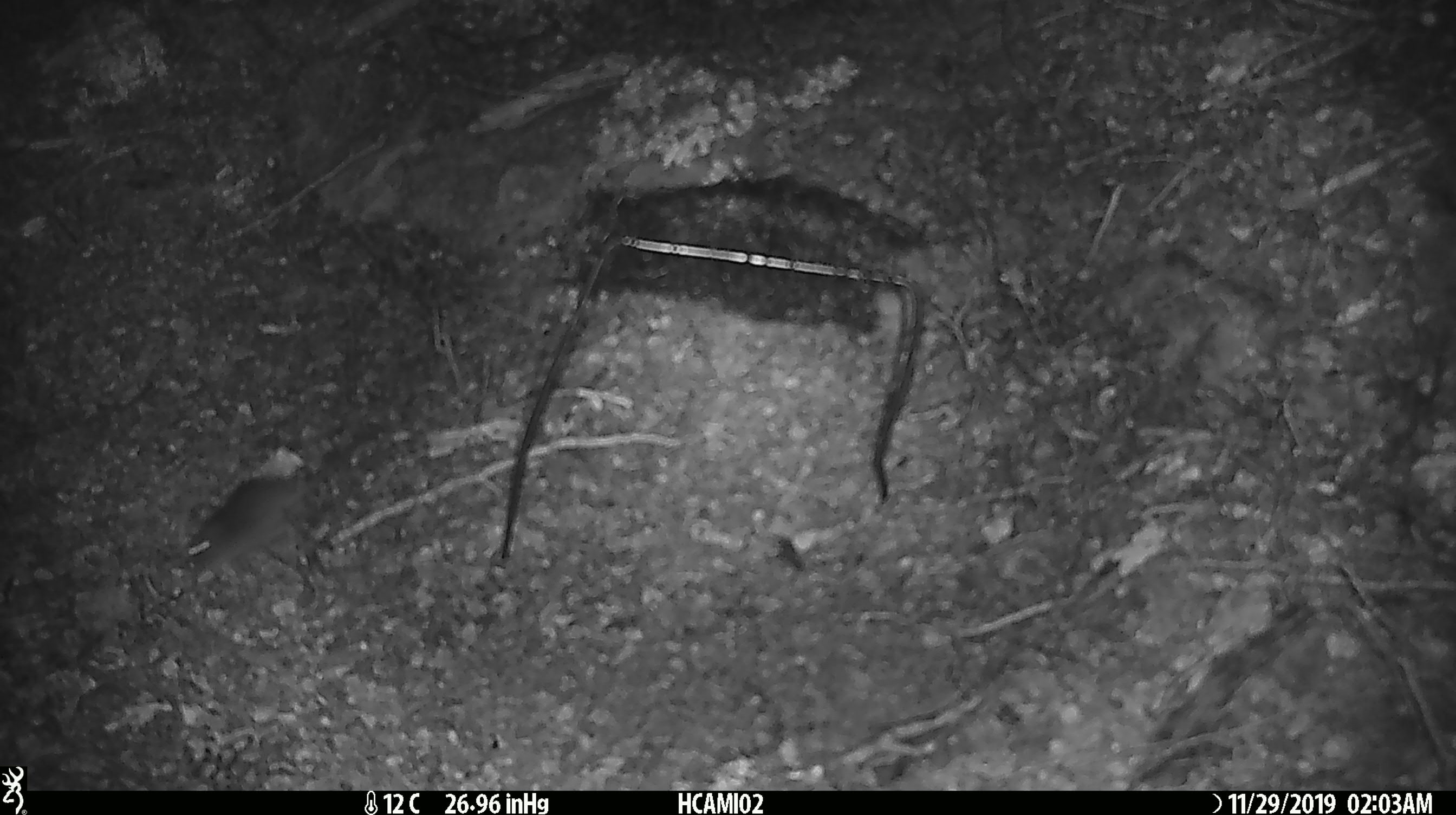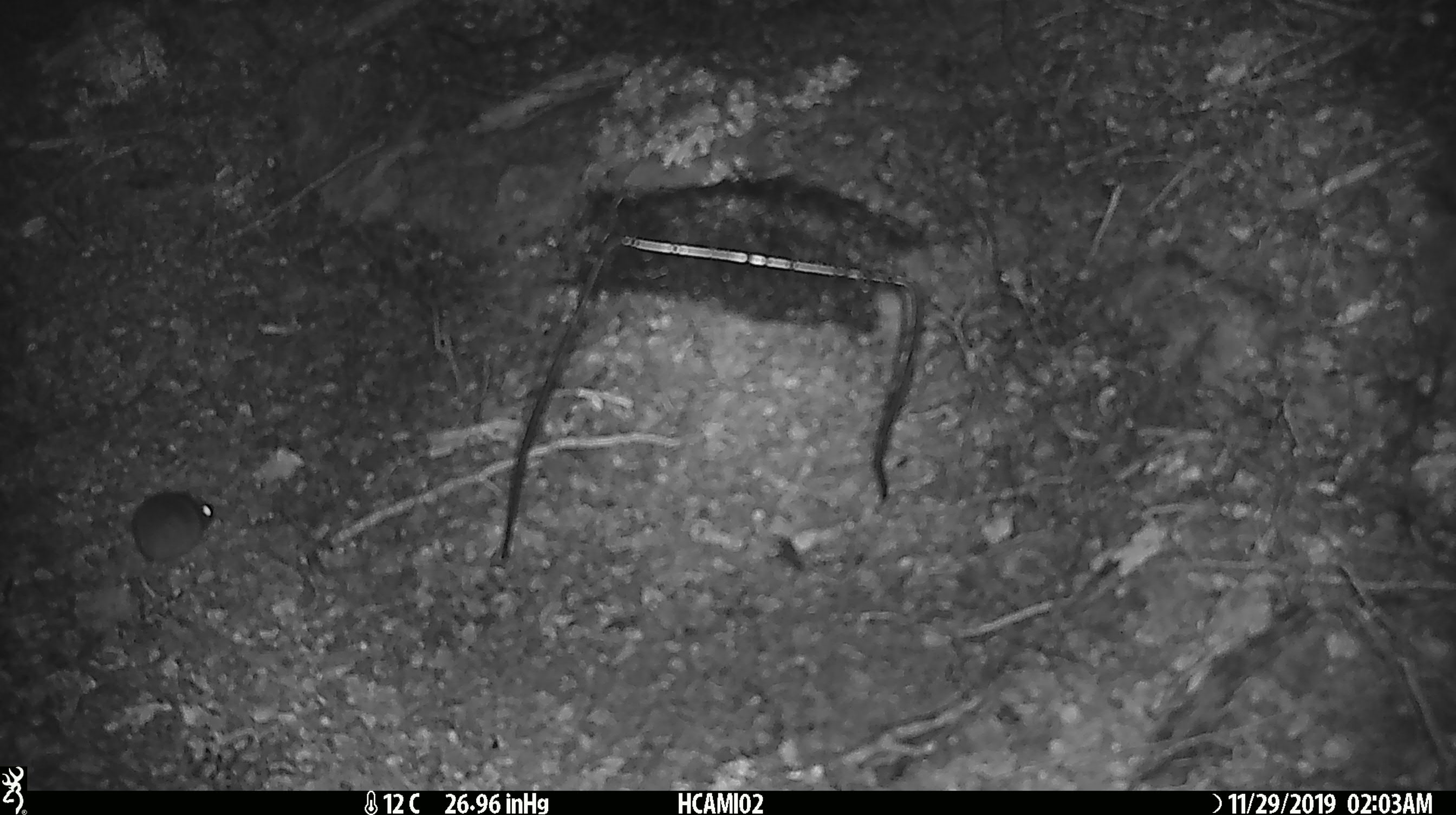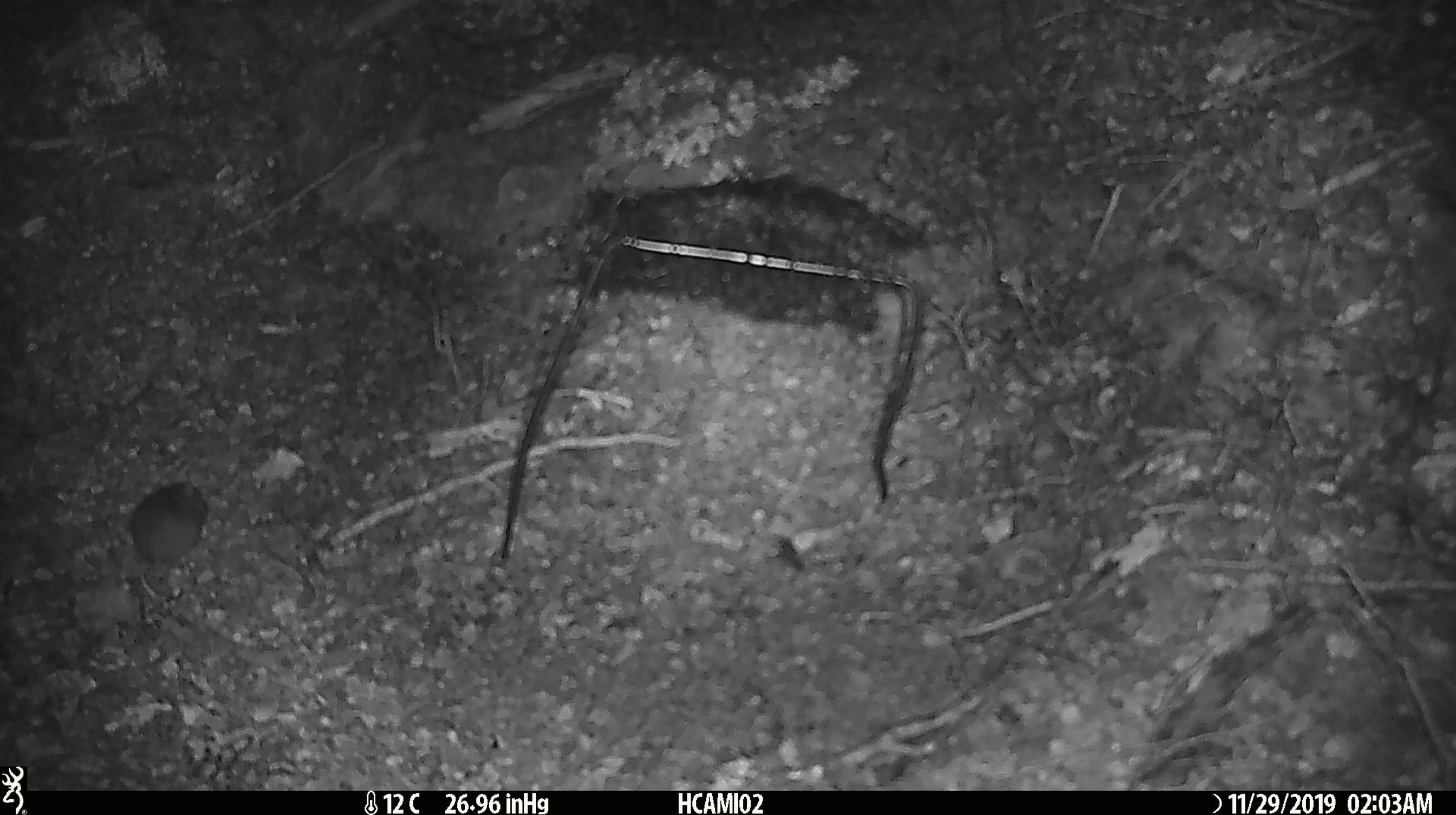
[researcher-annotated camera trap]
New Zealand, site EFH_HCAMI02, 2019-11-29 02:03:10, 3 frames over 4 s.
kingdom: Animalia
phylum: Chordata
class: Mammalia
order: Rodentia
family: Muridae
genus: Mus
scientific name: Mus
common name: mouse